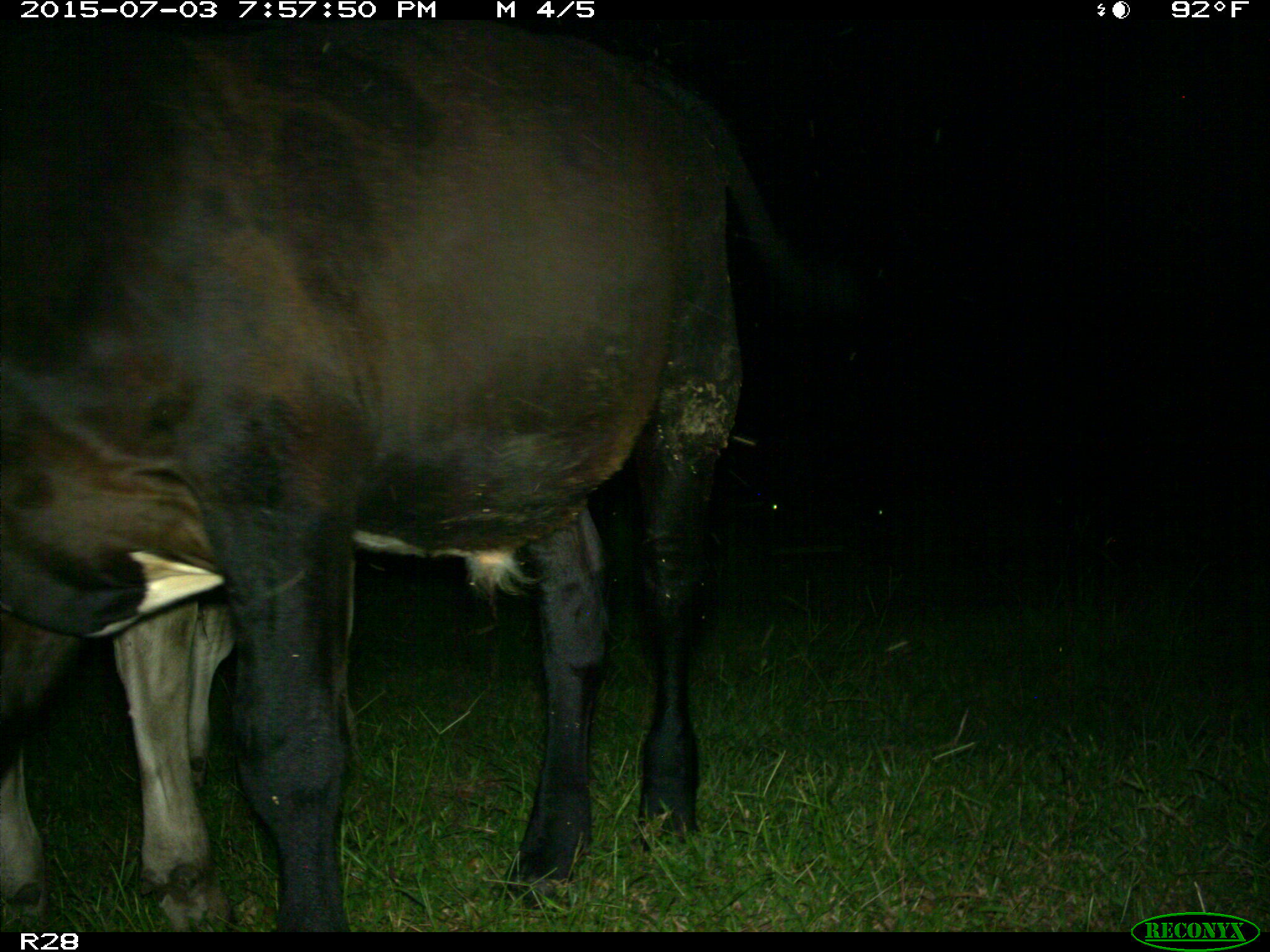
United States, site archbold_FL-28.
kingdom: Animalia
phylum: Chordata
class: Mammalia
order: Artiodactyla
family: Bovidae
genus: Bos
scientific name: Bos taurus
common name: domestic cow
Bos taurus (domestic cow).